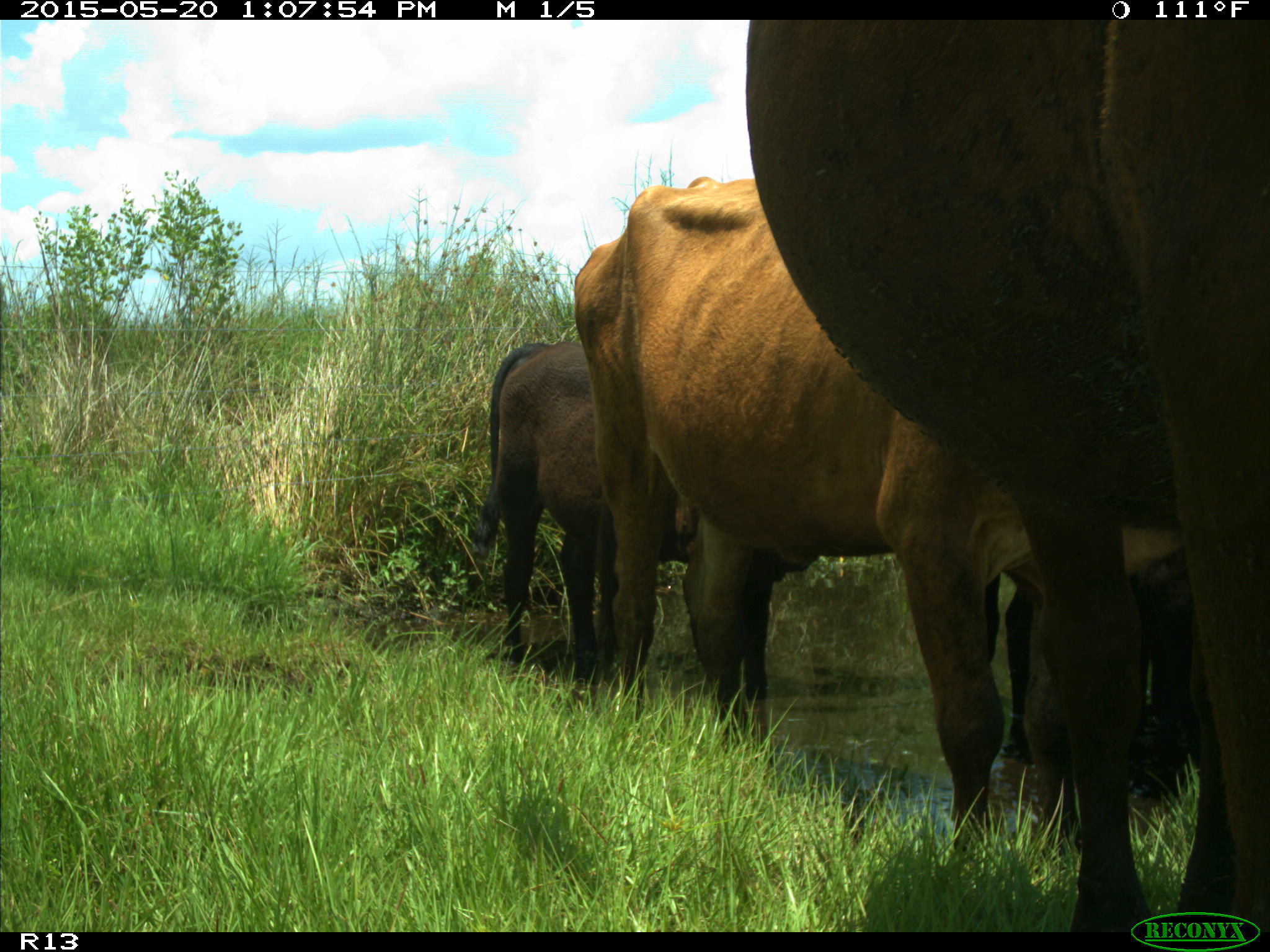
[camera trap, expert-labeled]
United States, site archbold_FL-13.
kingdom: Animalia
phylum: Chordata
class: Mammalia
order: Artiodactyla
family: Bovidae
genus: Bos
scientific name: Bos taurus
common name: domestic cow